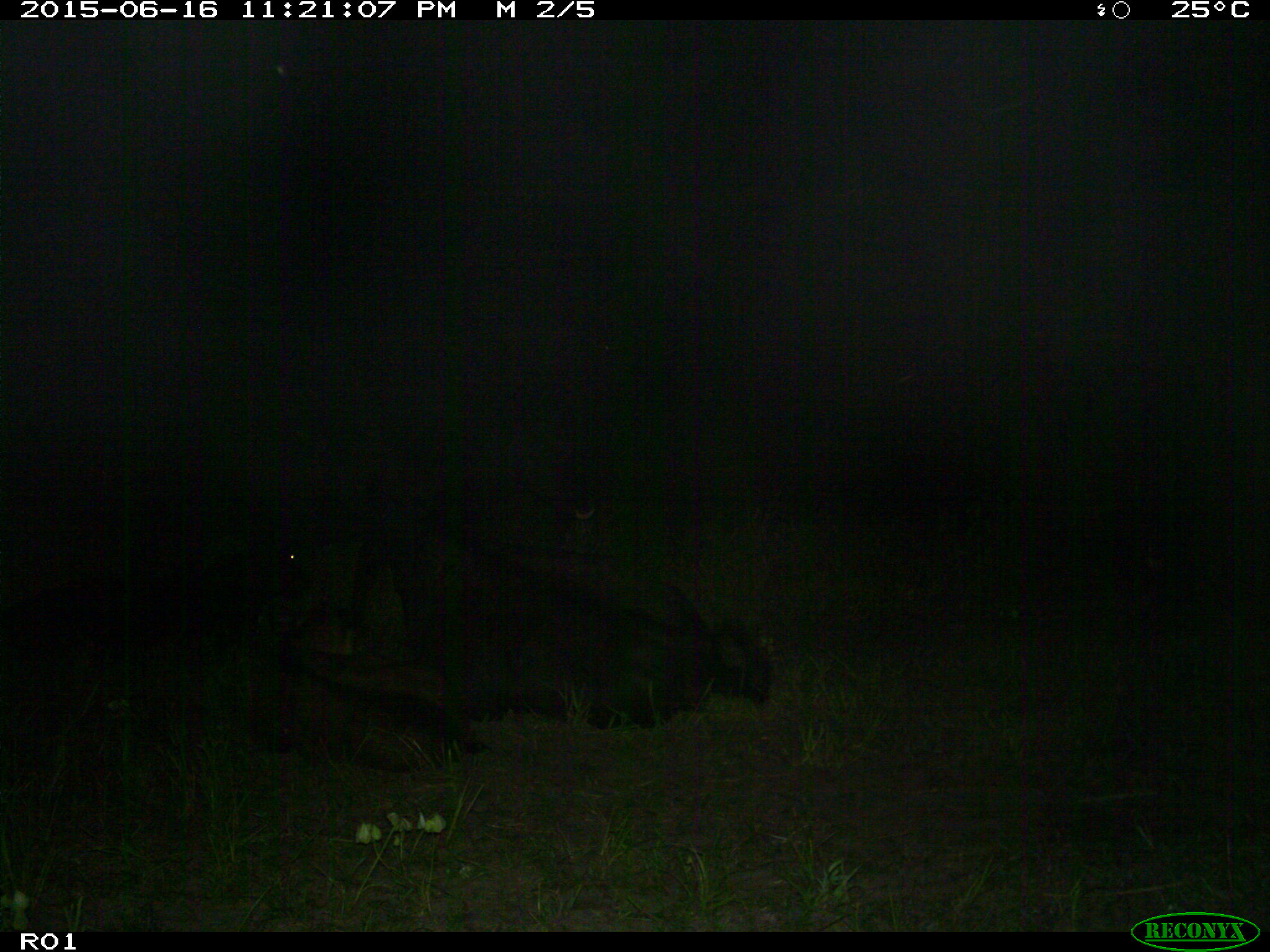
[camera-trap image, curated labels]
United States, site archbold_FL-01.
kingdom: Animalia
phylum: Chordata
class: Mammalia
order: Artiodactyla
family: Bovidae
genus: Bos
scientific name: Bos taurus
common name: domestic cow